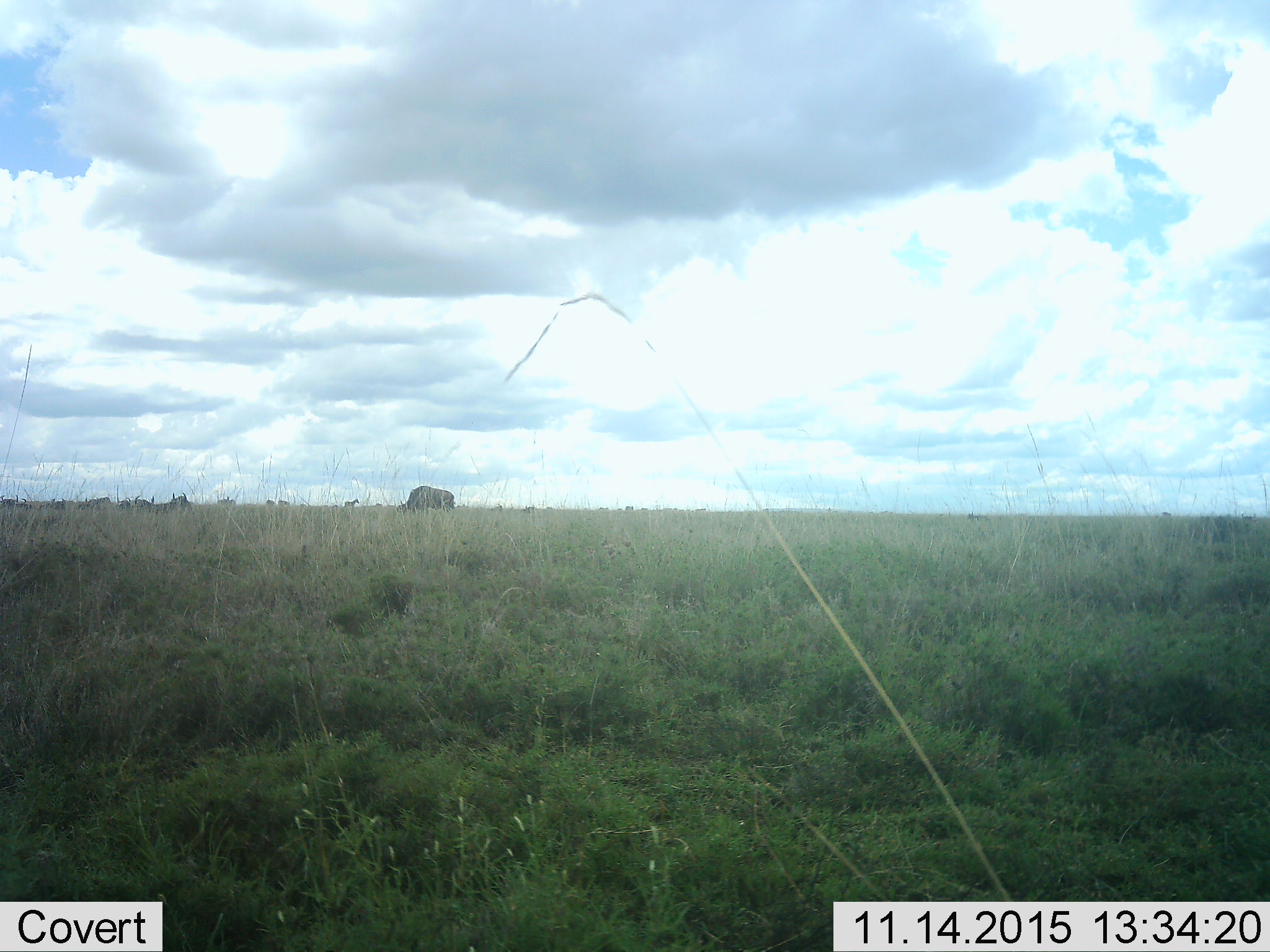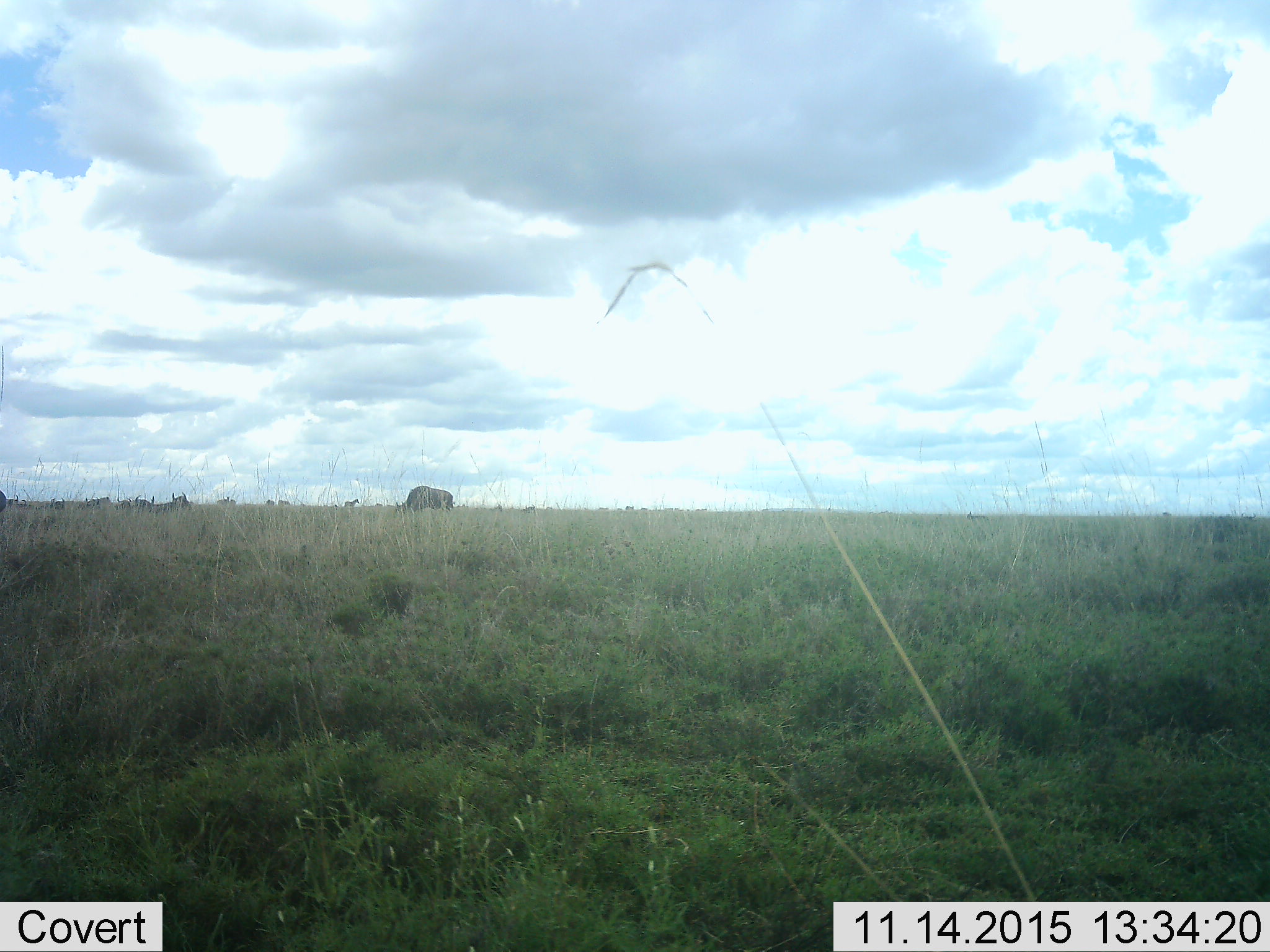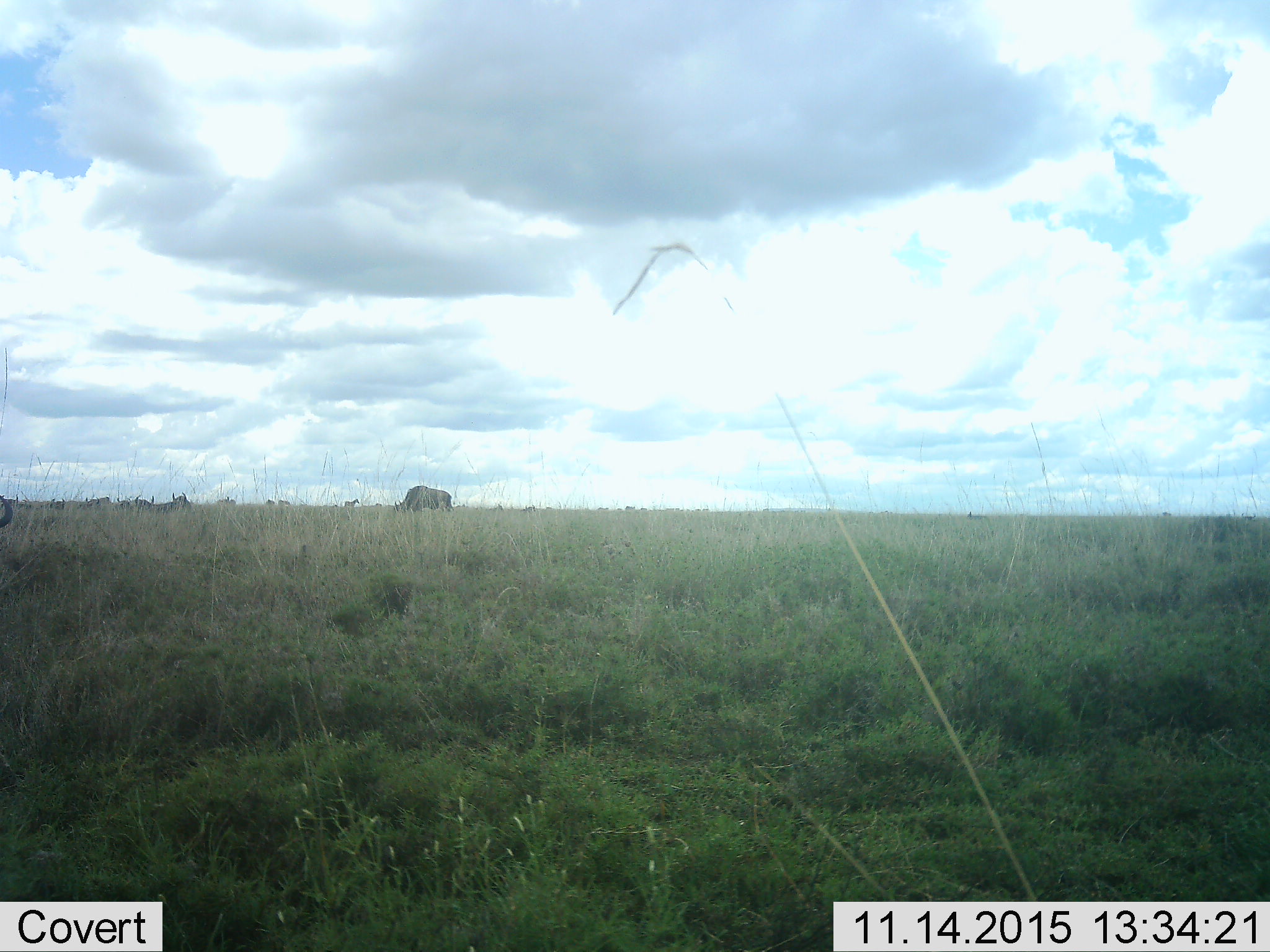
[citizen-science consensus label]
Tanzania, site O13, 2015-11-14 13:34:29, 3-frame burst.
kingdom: Animalia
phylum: Chordata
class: Mammalia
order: Artiodactyla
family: Bovidae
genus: Connochaetes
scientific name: Connochaetes taurinus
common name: blue wildebeest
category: wildebeest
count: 11-50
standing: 33%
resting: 17%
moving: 17%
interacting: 17%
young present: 0%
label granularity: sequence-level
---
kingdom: Animalia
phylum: Chordata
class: Mammalia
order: Perissodactyla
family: Equidae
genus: Equus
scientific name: Equus quagga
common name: plains zebra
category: zebra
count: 1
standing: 75%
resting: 0%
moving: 25%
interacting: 0%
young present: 0%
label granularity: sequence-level